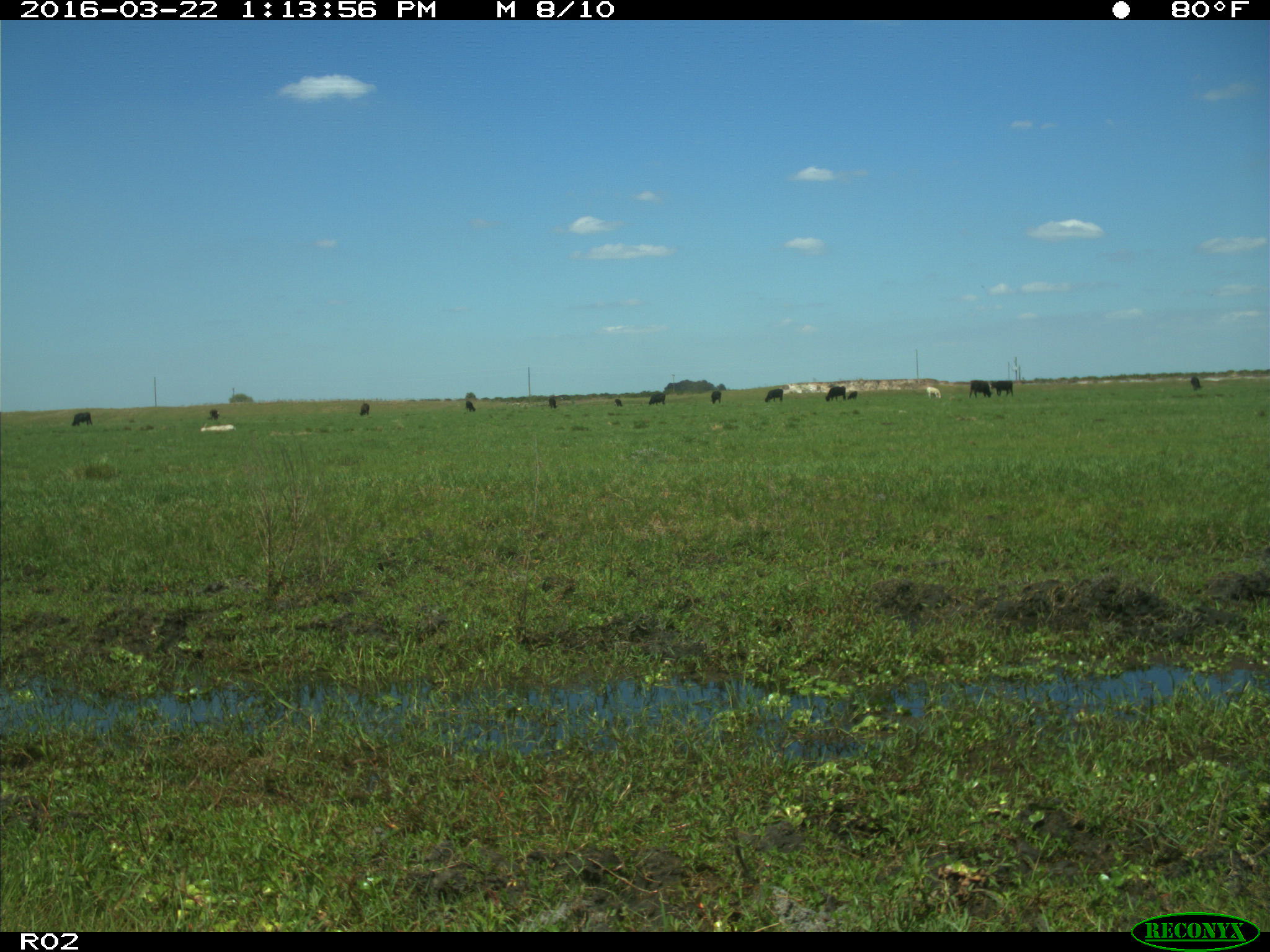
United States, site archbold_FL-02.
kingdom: Animalia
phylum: Chordata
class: Mammalia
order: Artiodactyla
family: Bovidae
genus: Bos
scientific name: Bos taurus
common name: domestic cow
Bos taurus (domestic cow).